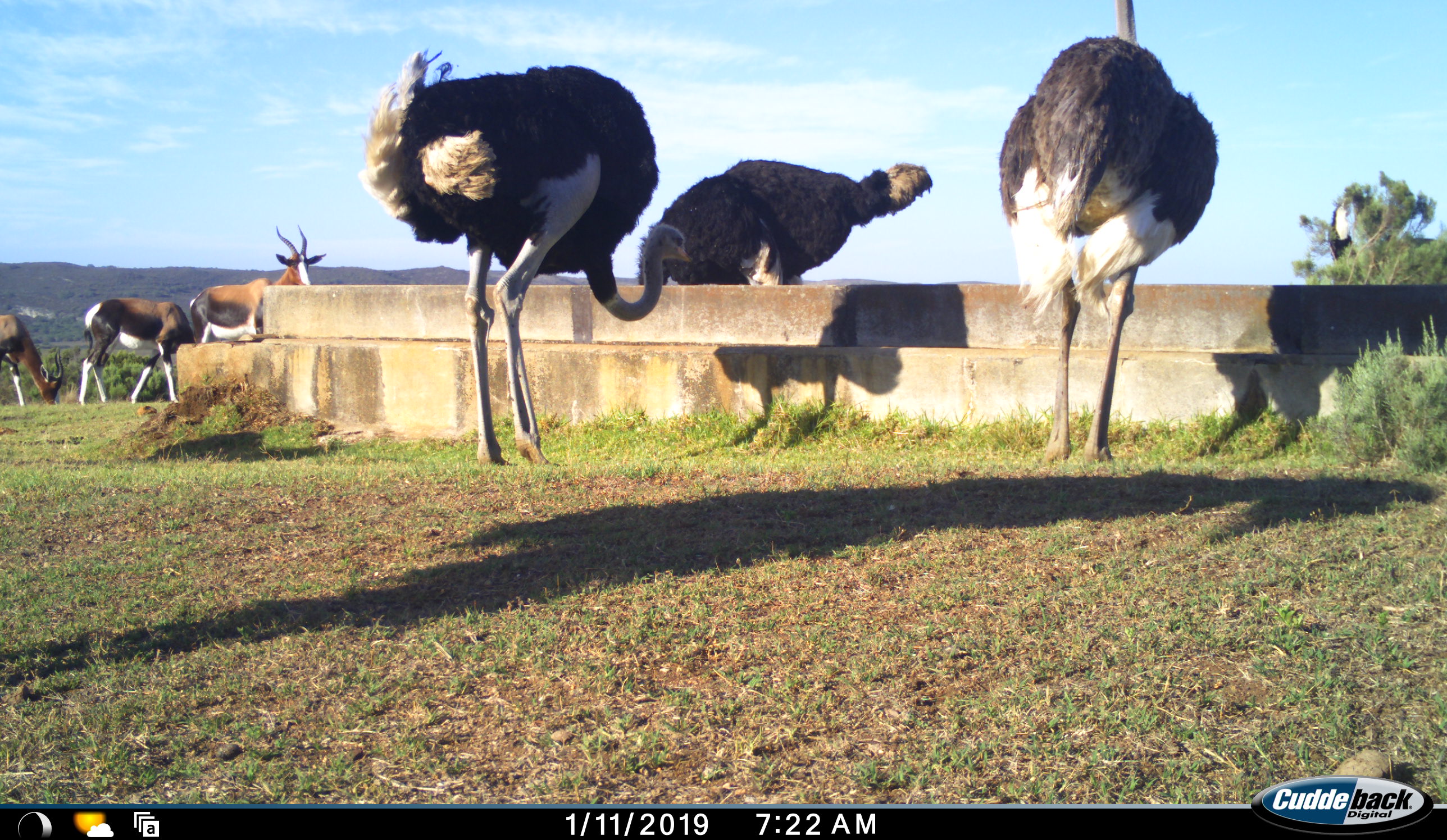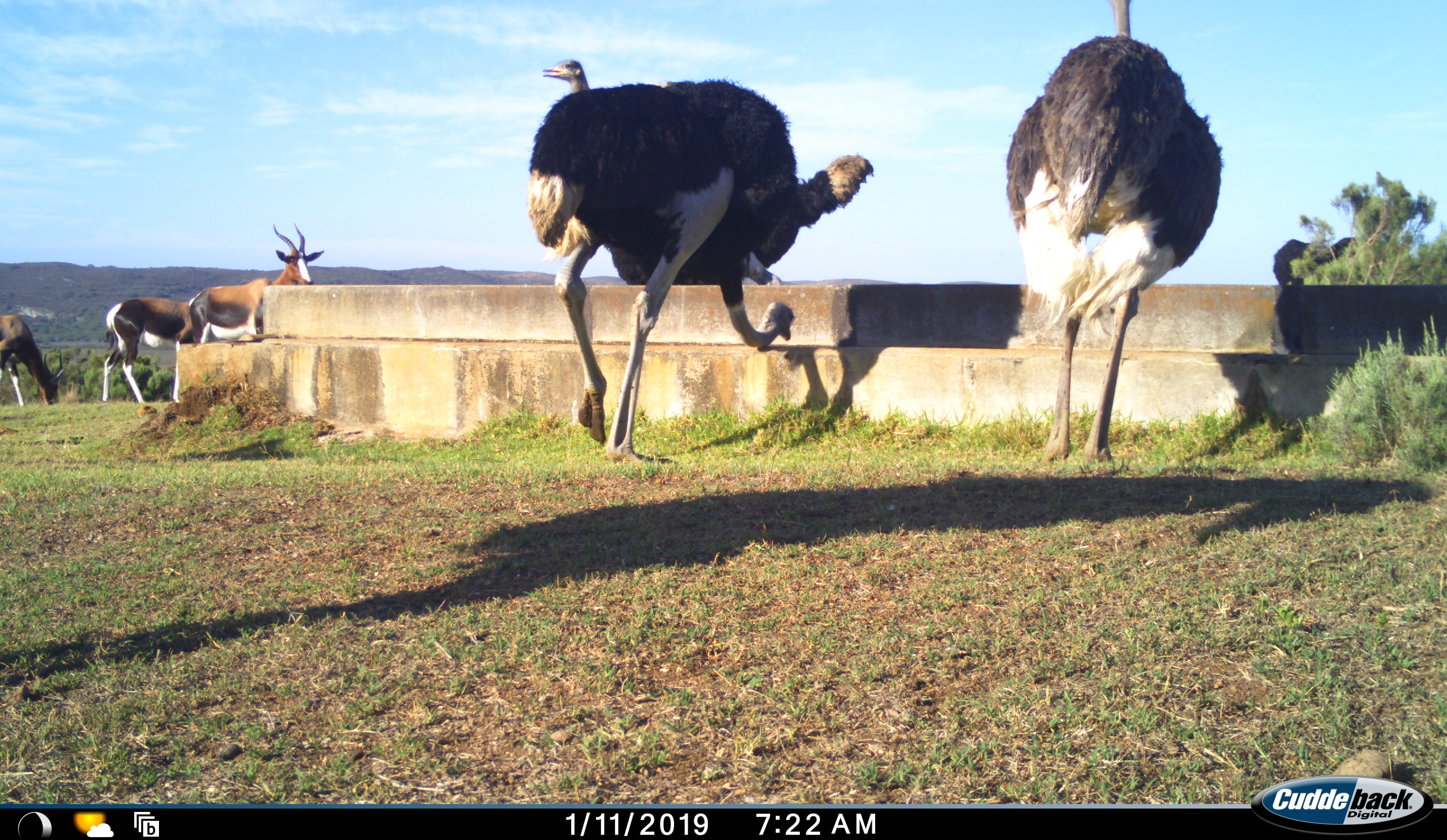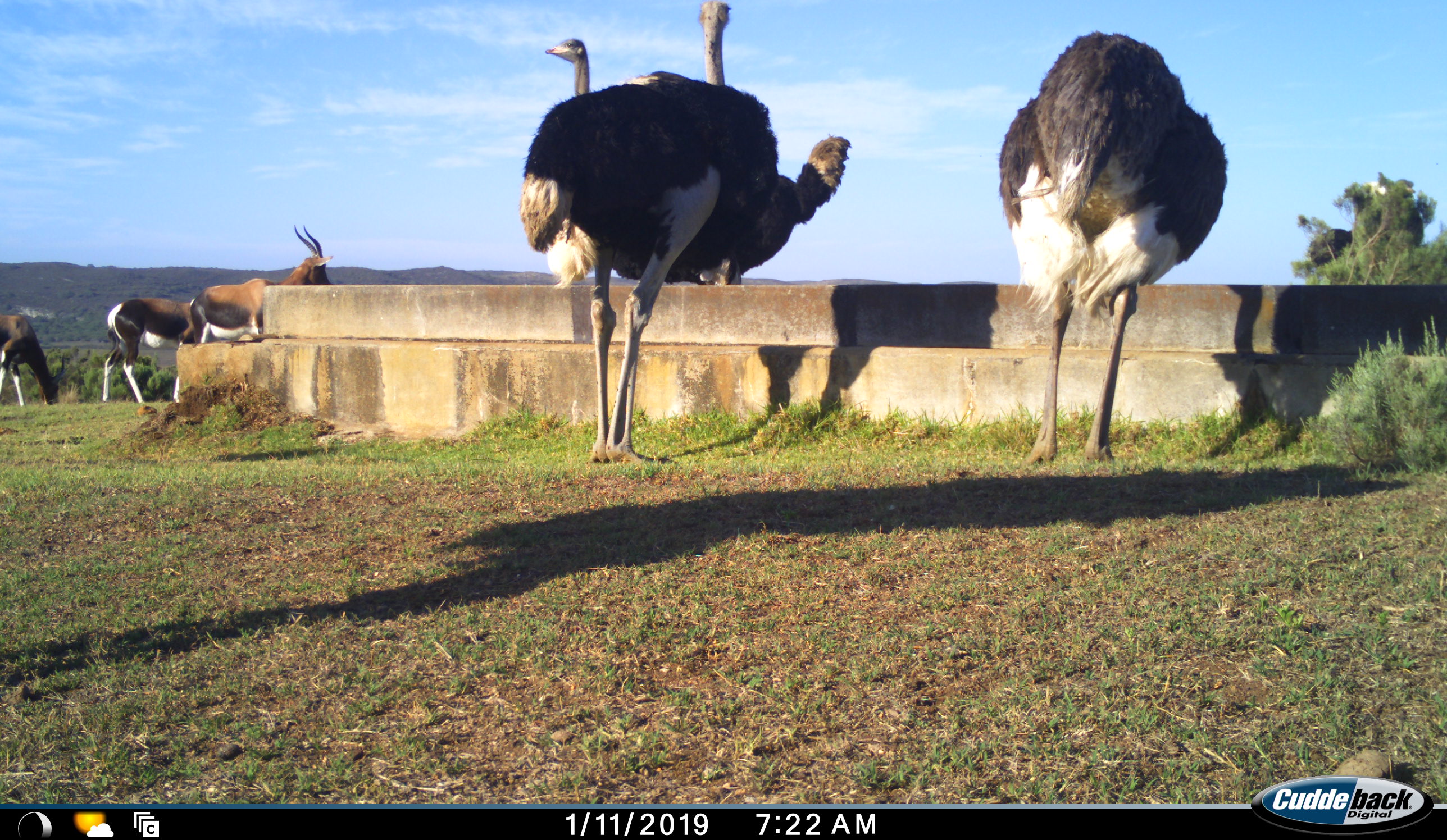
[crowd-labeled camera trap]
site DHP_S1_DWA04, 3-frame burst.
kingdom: Animalia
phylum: Chordata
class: Mammalia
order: Artiodactyla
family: Bovidae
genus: Damaliscus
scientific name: Damaliscus pygargus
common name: bontebok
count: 3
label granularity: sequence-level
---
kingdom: Animalia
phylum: Chordata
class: Aves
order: Struthioniformes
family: Struthionidae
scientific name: Struthionidae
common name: ostrich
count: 3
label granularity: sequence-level